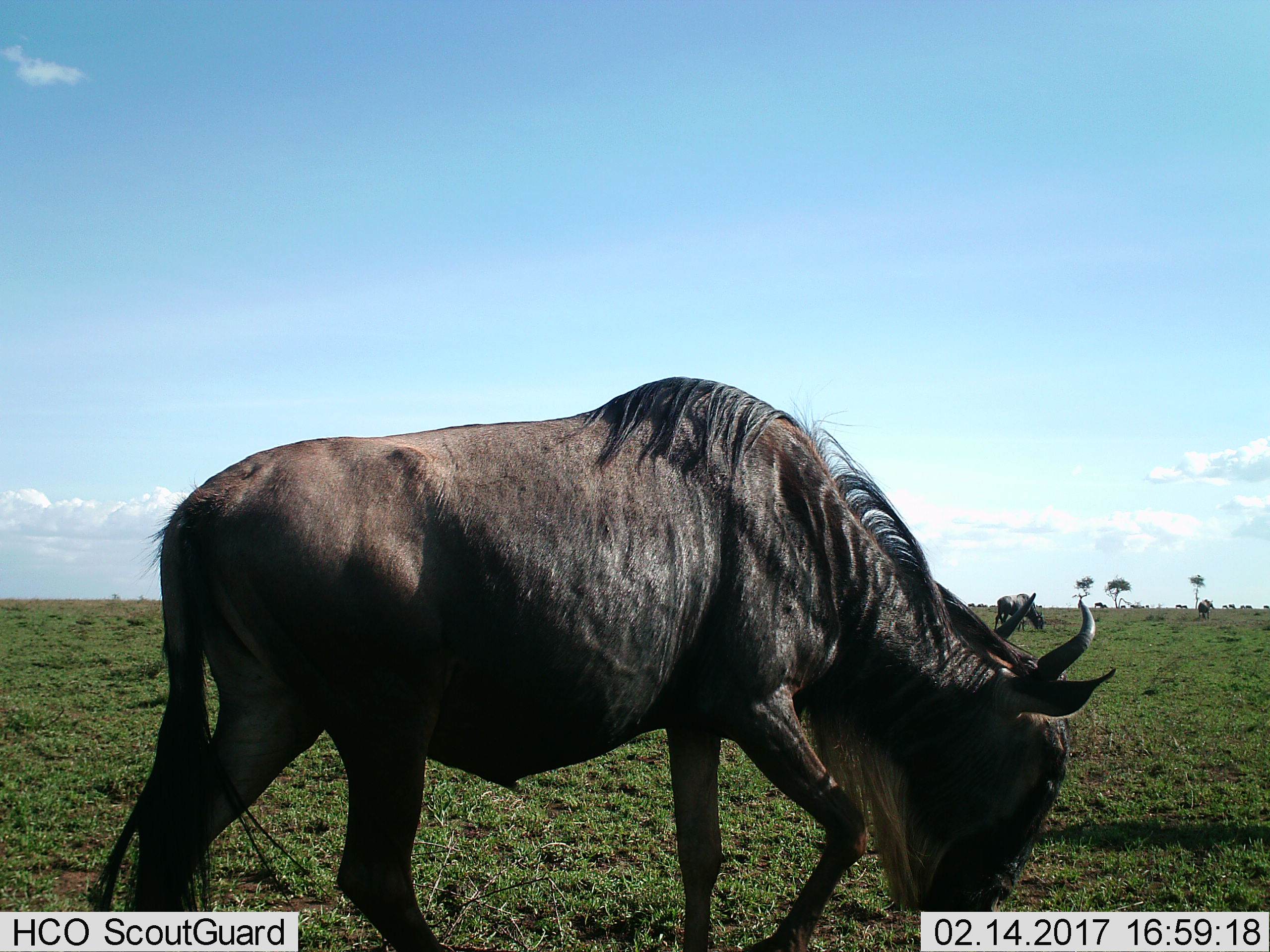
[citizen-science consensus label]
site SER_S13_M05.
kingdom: Animalia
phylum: Chordata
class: Mammalia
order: Artiodactyla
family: Bovidae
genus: Connochaetes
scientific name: Connochaetes taurinus taurinus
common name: blue wildebeest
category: wildebeestblue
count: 2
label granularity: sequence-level